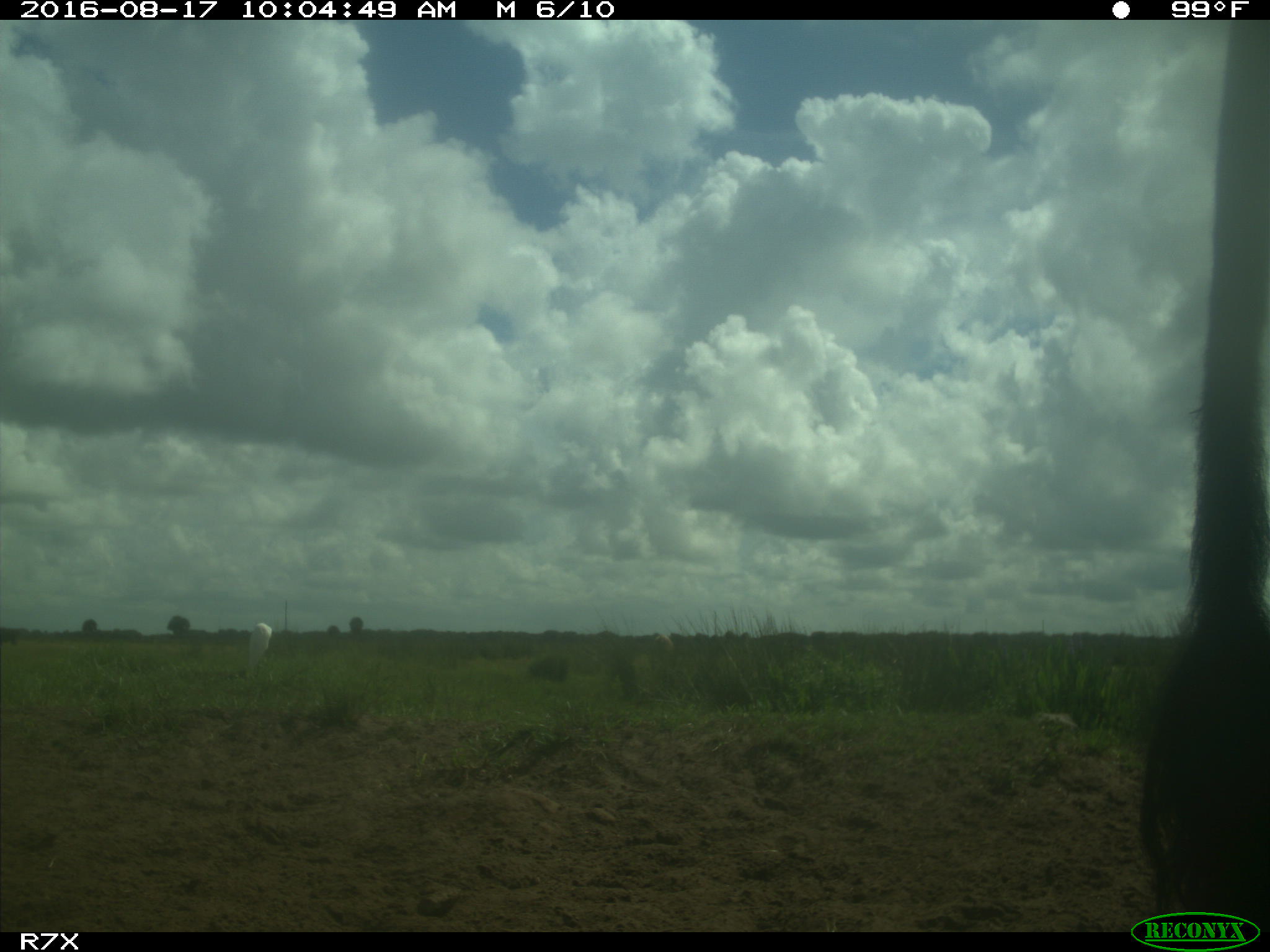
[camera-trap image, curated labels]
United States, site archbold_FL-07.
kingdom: Animalia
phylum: Chordata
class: Mammalia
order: Artiodactyla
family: Bovidae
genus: Bos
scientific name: Bos taurus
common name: domestic cow